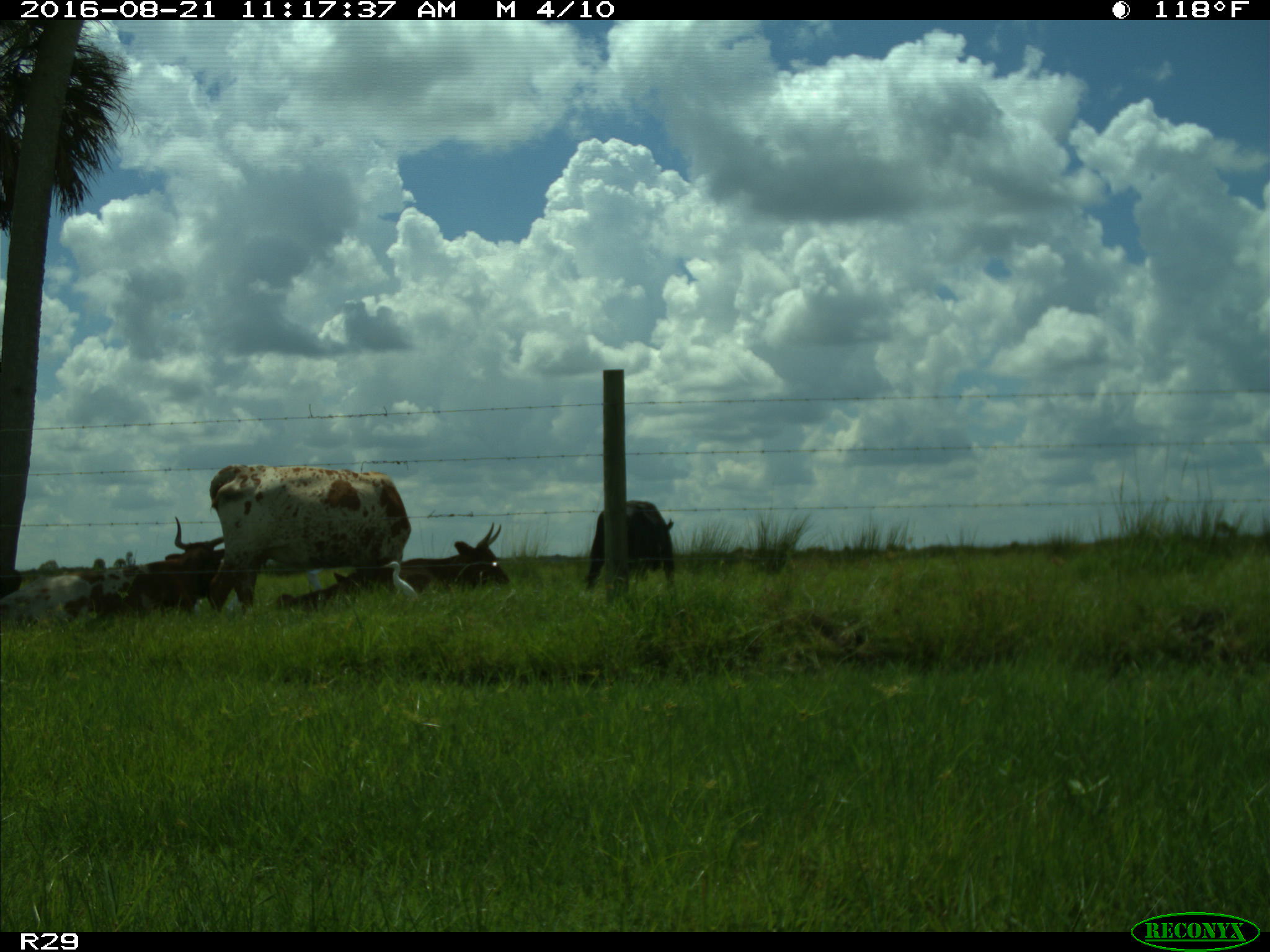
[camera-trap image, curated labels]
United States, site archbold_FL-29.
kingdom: Animalia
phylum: Chordata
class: Mammalia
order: Artiodactyla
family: Bovidae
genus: Bos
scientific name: Bos taurus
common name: domestic cow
Bos taurus (domestic cow).